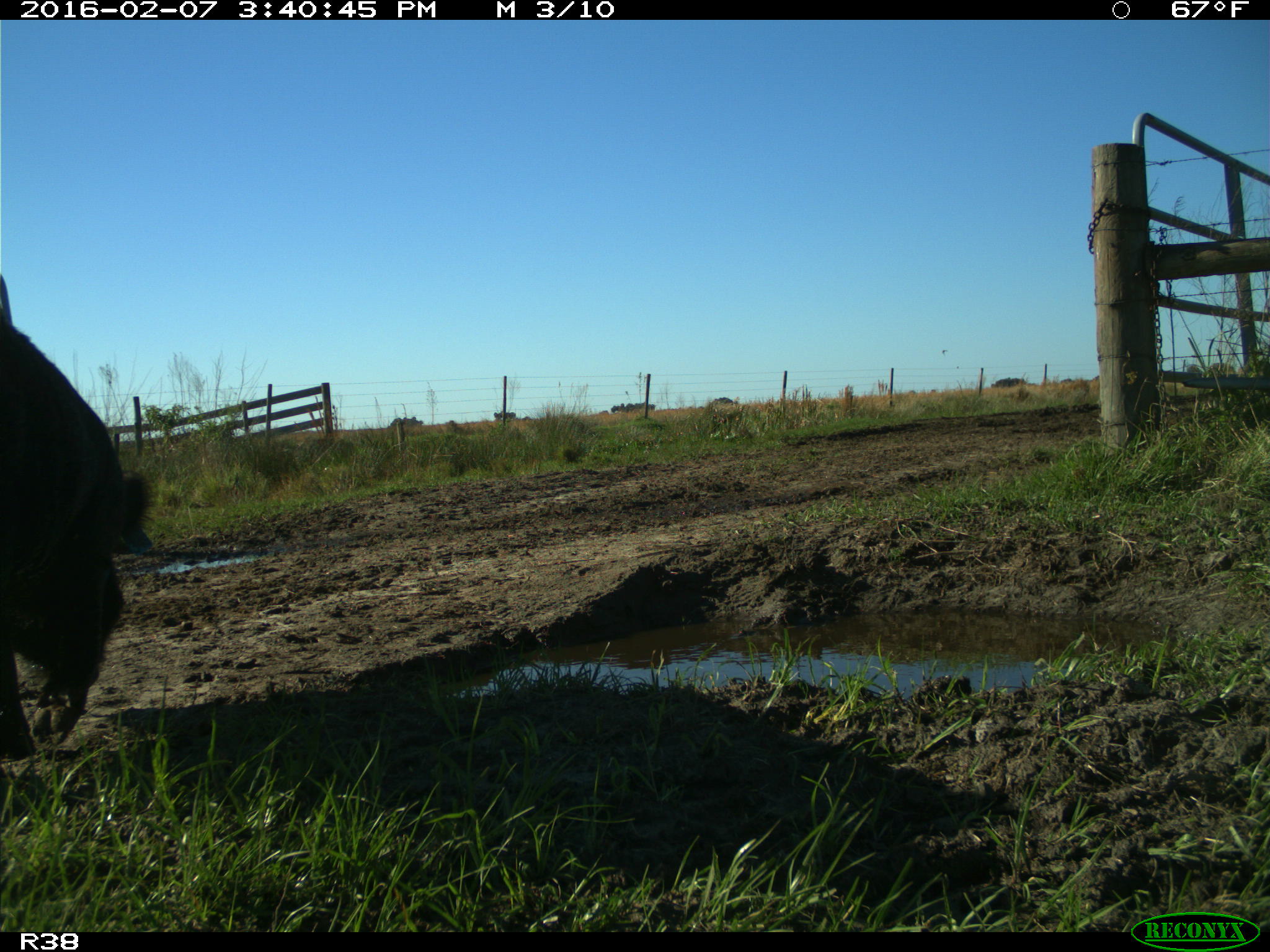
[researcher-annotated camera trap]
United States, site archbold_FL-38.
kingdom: Animalia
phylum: Chordata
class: Mammalia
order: Artiodactyla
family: Suidae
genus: Sus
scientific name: Sus scrofa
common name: wild boar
Sus scrofa (wild boar).